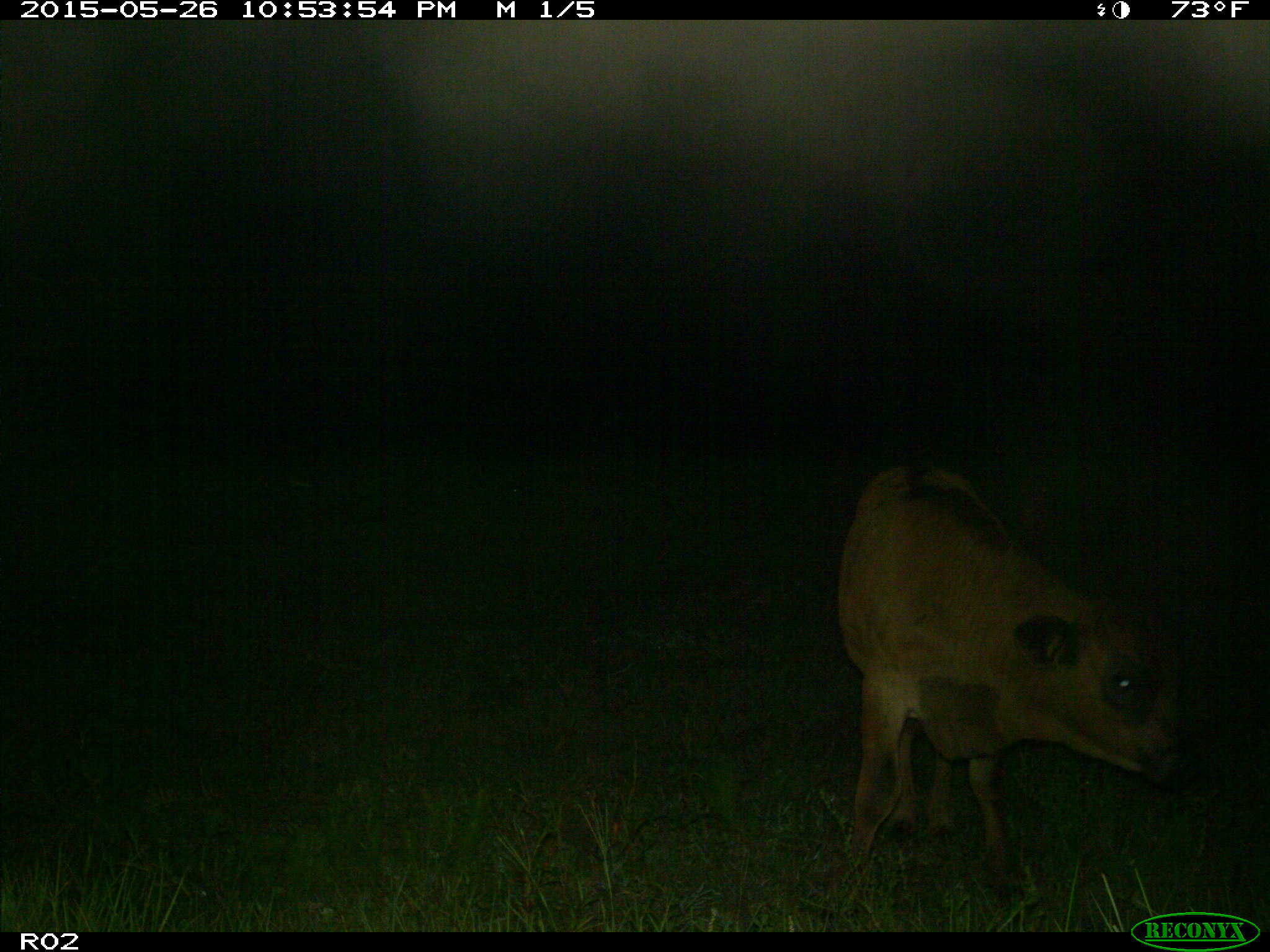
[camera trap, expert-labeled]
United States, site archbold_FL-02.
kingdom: Animalia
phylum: Chordata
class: Mammalia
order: Artiodactyla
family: Bovidae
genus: Bos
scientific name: Bos taurus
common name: domestic cow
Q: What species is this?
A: Bos taurus (domestic cow).